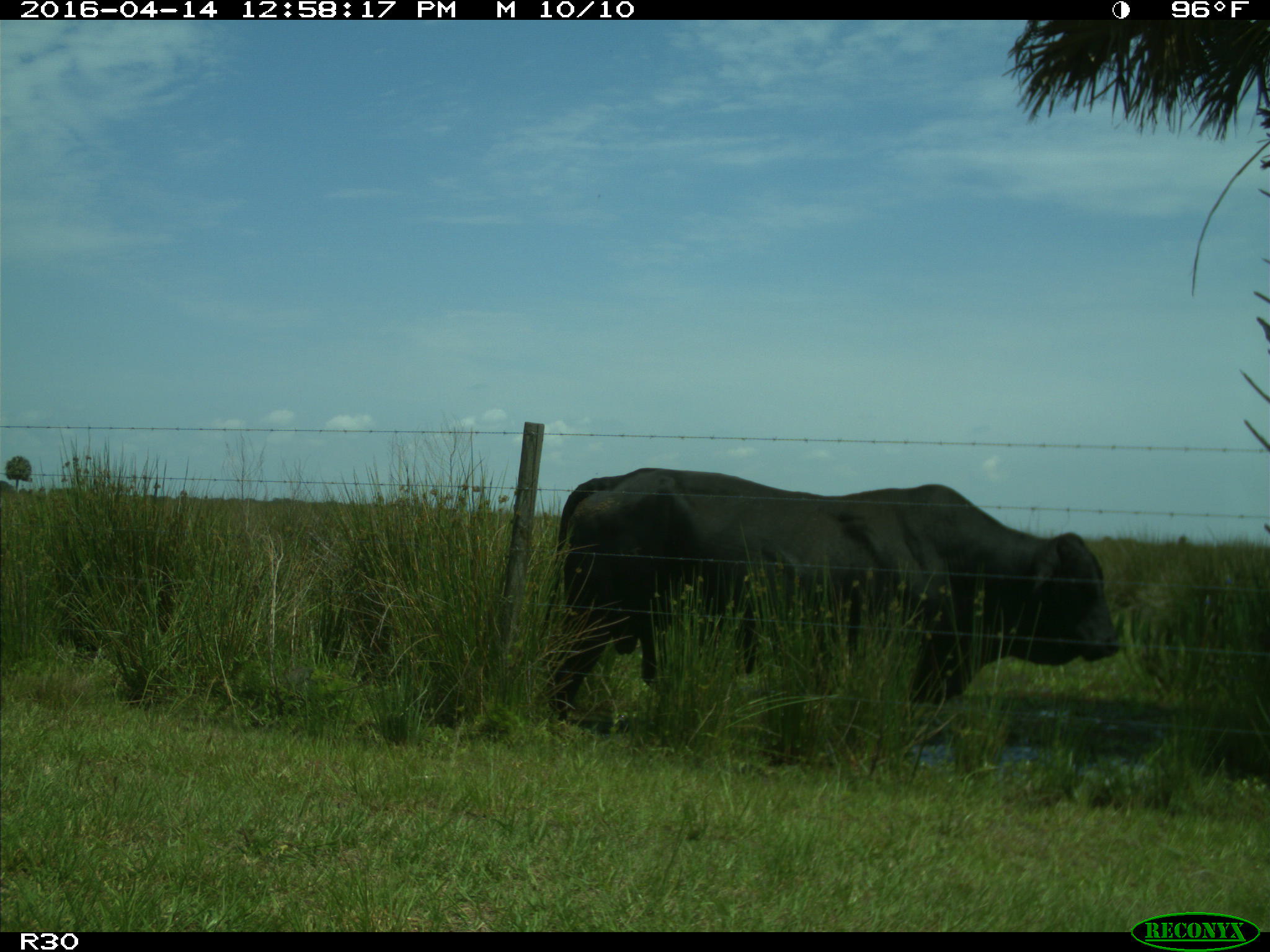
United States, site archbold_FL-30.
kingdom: Animalia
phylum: Chordata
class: Mammalia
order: Artiodactyla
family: Bovidae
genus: Bos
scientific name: Bos taurus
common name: domestic cow